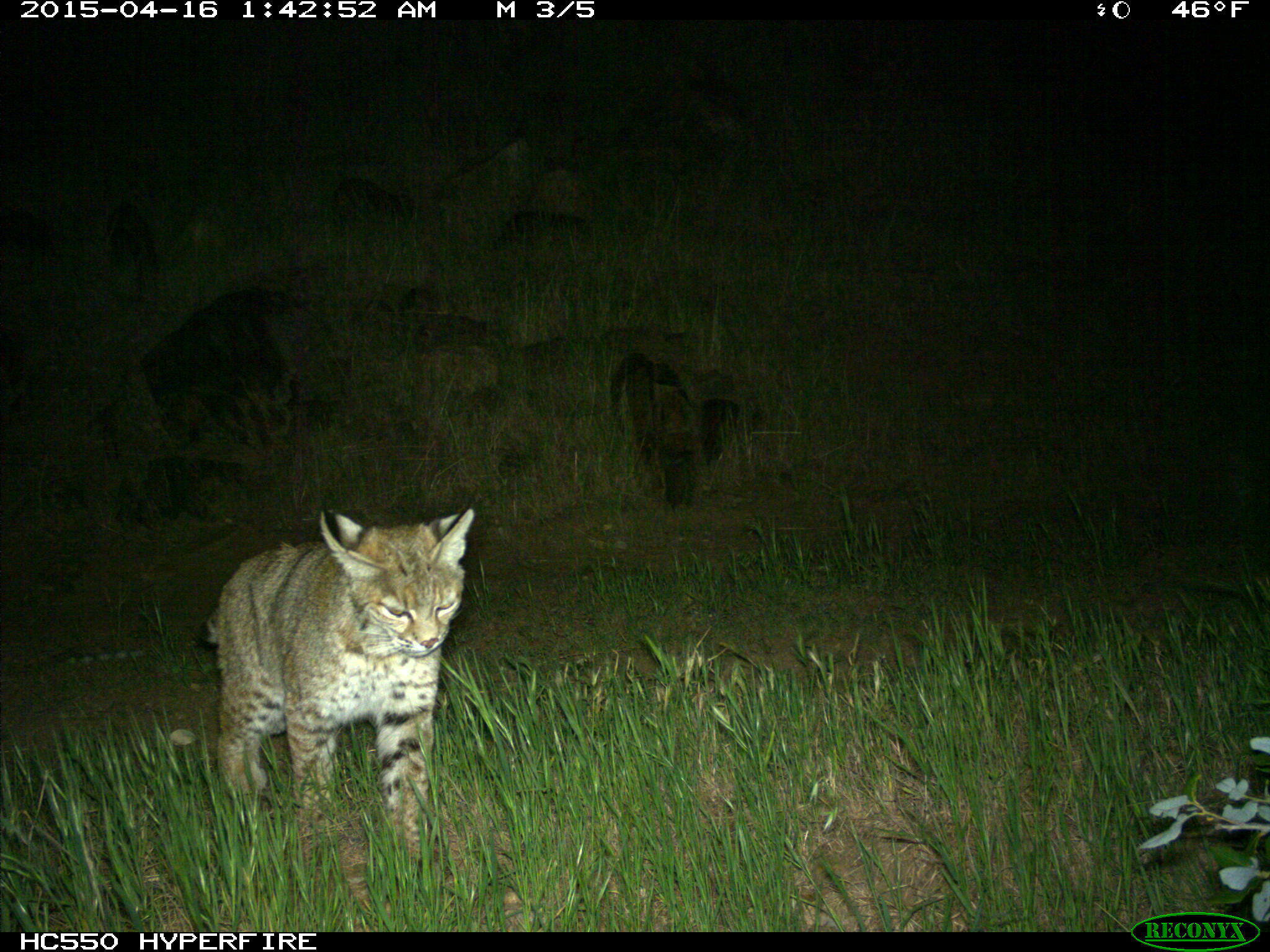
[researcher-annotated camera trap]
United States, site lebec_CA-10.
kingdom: Animalia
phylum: Chordata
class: Mammalia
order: Carnivora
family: Felidae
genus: Lynx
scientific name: Lynx rufus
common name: bobcat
Lynx rufus (bobcat).